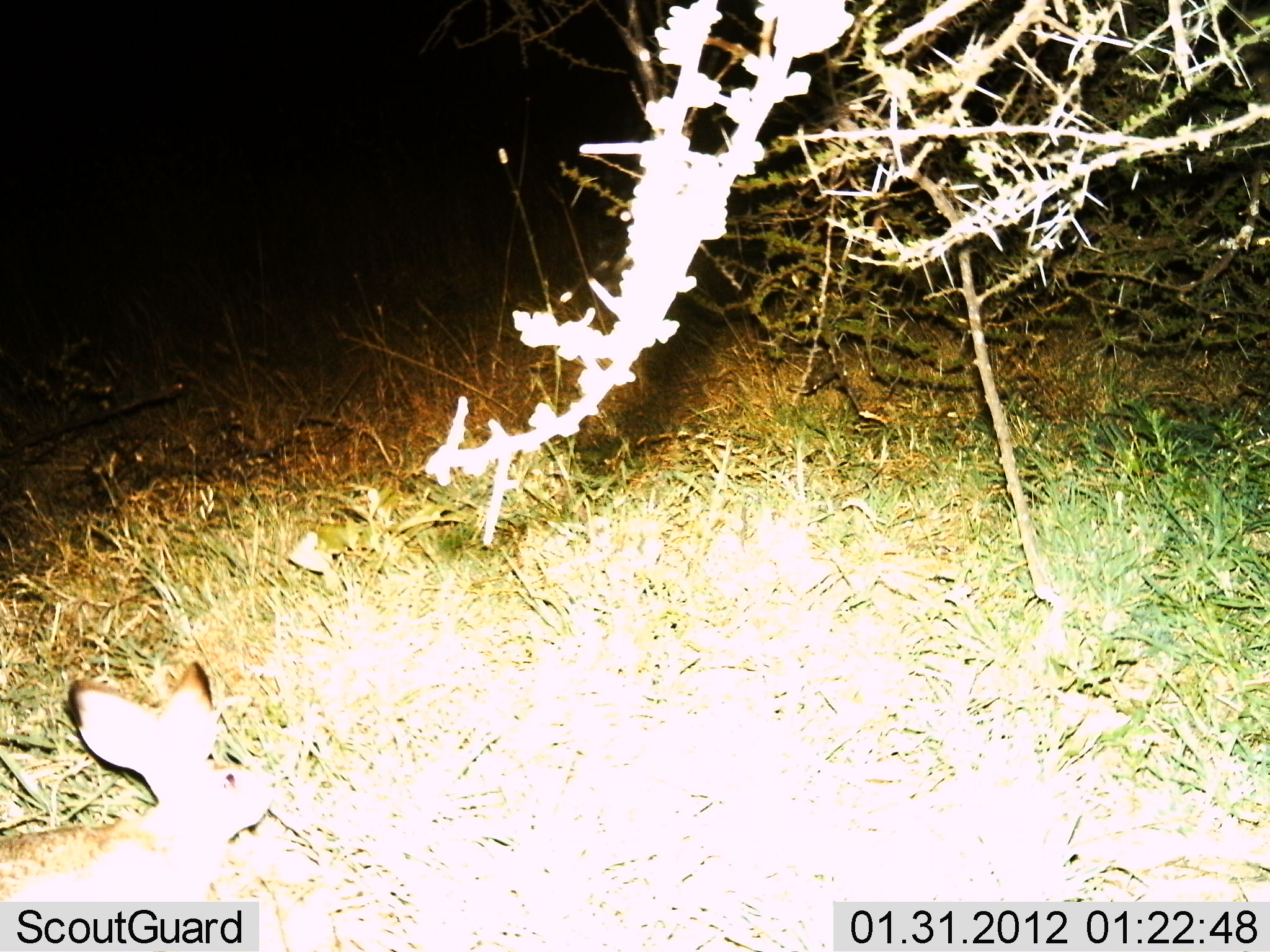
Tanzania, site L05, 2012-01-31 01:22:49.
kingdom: Animalia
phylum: Chordata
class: Mammalia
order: Lagomorpha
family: Leporidae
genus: Lepus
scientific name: Lepus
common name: hare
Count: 1.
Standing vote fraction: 69%.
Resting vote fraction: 12%.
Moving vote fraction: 19%.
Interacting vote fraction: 0%.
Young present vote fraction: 0%.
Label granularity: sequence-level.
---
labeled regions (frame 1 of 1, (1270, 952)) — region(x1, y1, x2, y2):
animal: region(2, 661, 280, 904)